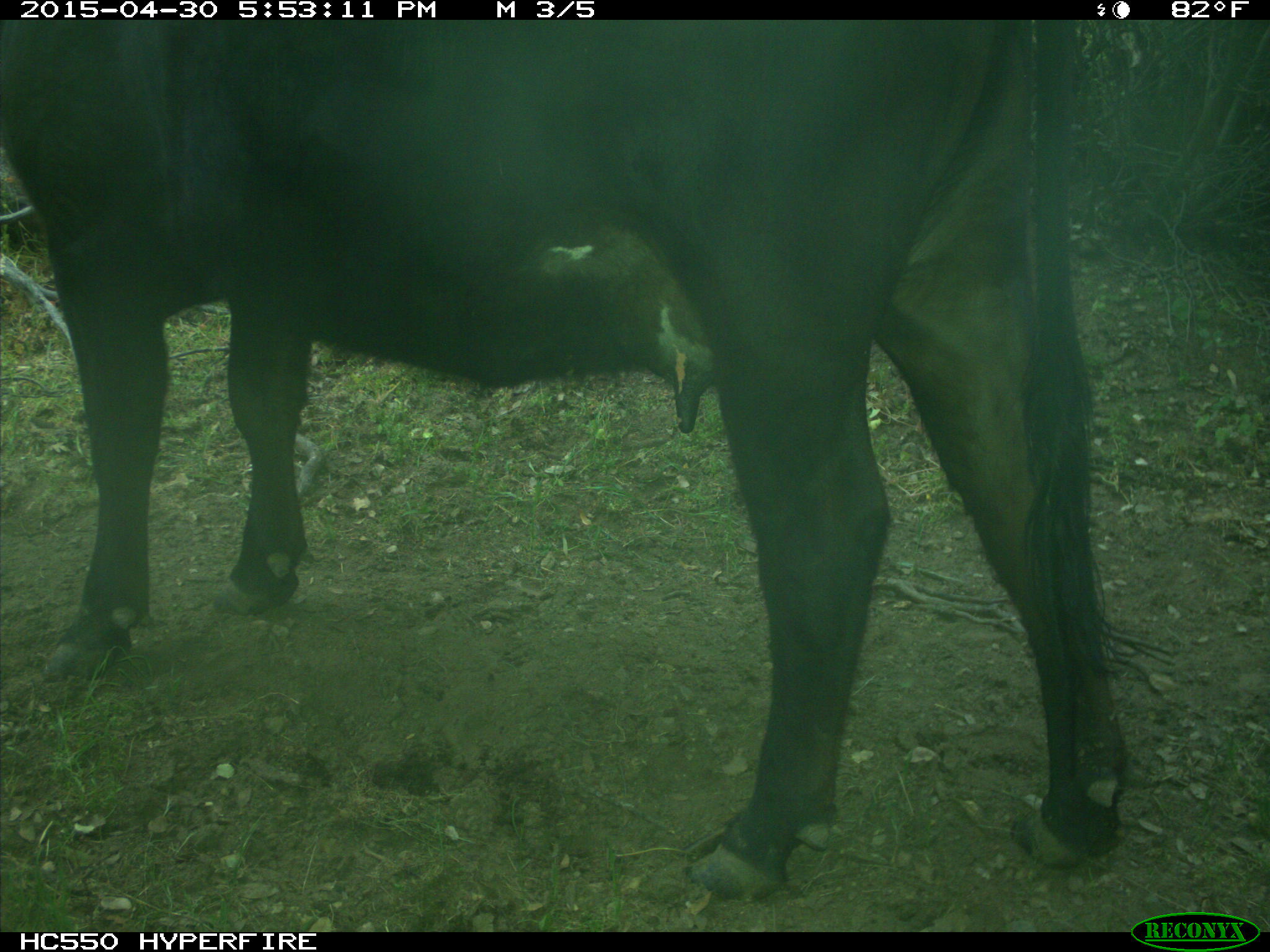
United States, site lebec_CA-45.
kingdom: Animalia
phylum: Chordata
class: Mammalia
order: Artiodactyla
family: Bovidae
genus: Bos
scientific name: Bos taurus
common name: domestic cow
Bos taurus (domestic cow).